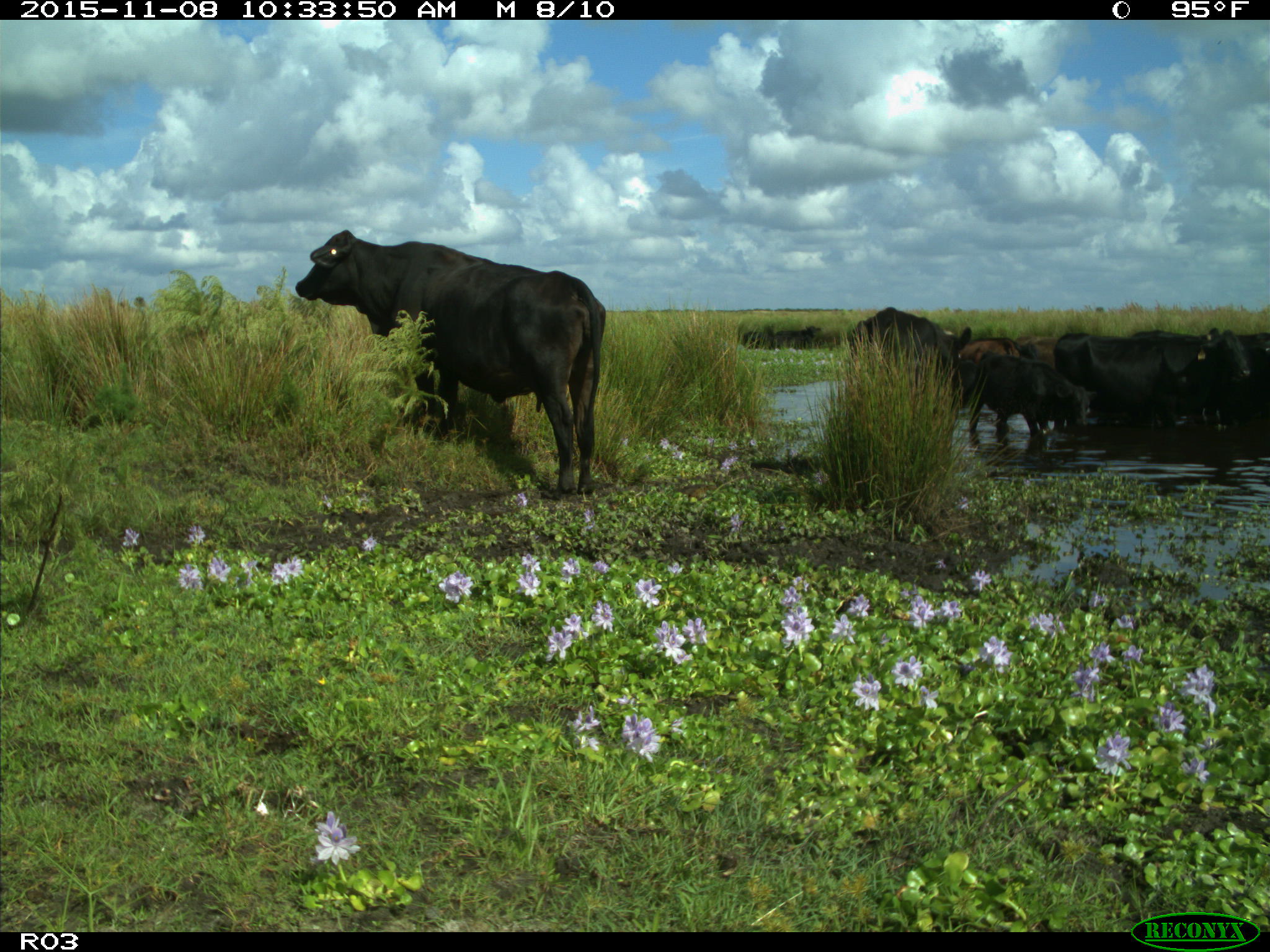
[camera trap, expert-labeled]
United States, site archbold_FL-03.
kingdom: Animalia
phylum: Chordata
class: Mammalia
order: Artiodactyla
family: Bovidae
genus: Bos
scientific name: Bos taurus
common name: domestic cow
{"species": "Bos taurus (domestic cow)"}